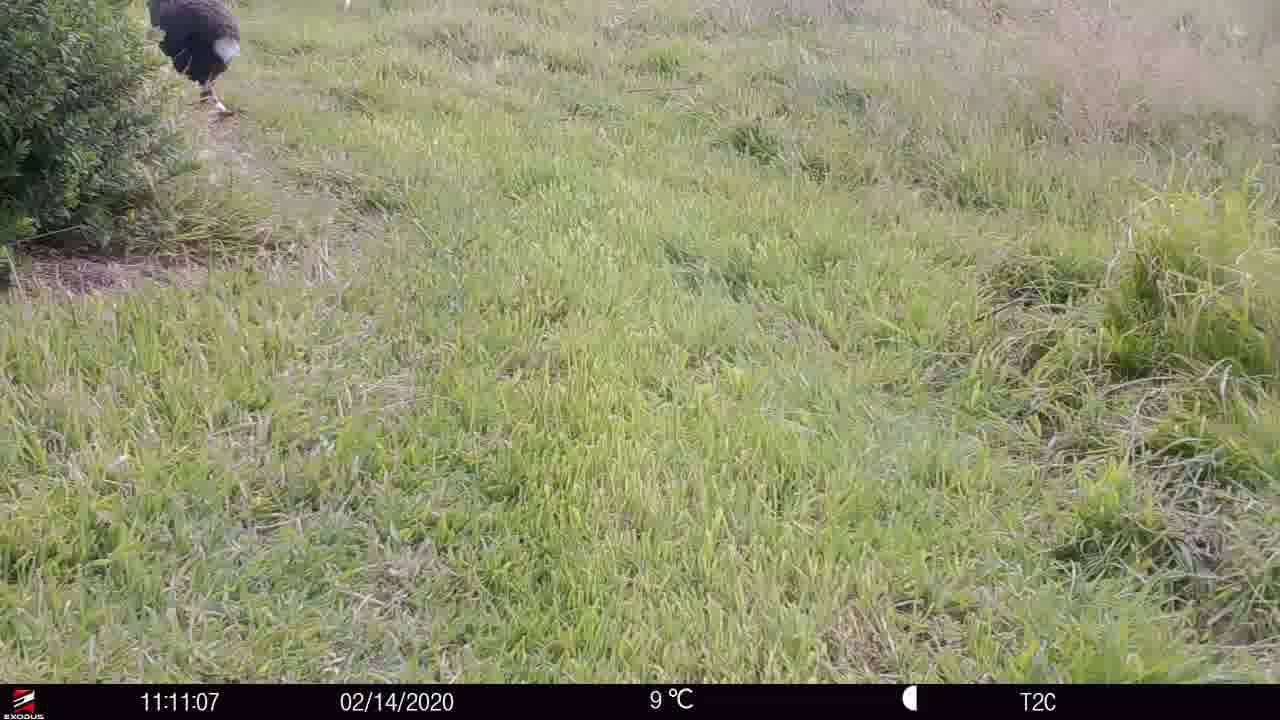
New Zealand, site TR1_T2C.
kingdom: Animalia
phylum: Chordata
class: Aves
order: Gruiformes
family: Rallidae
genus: Porphyrio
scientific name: Porphyrio mantelli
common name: takahe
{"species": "takahe (Porphyrio mantelli)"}